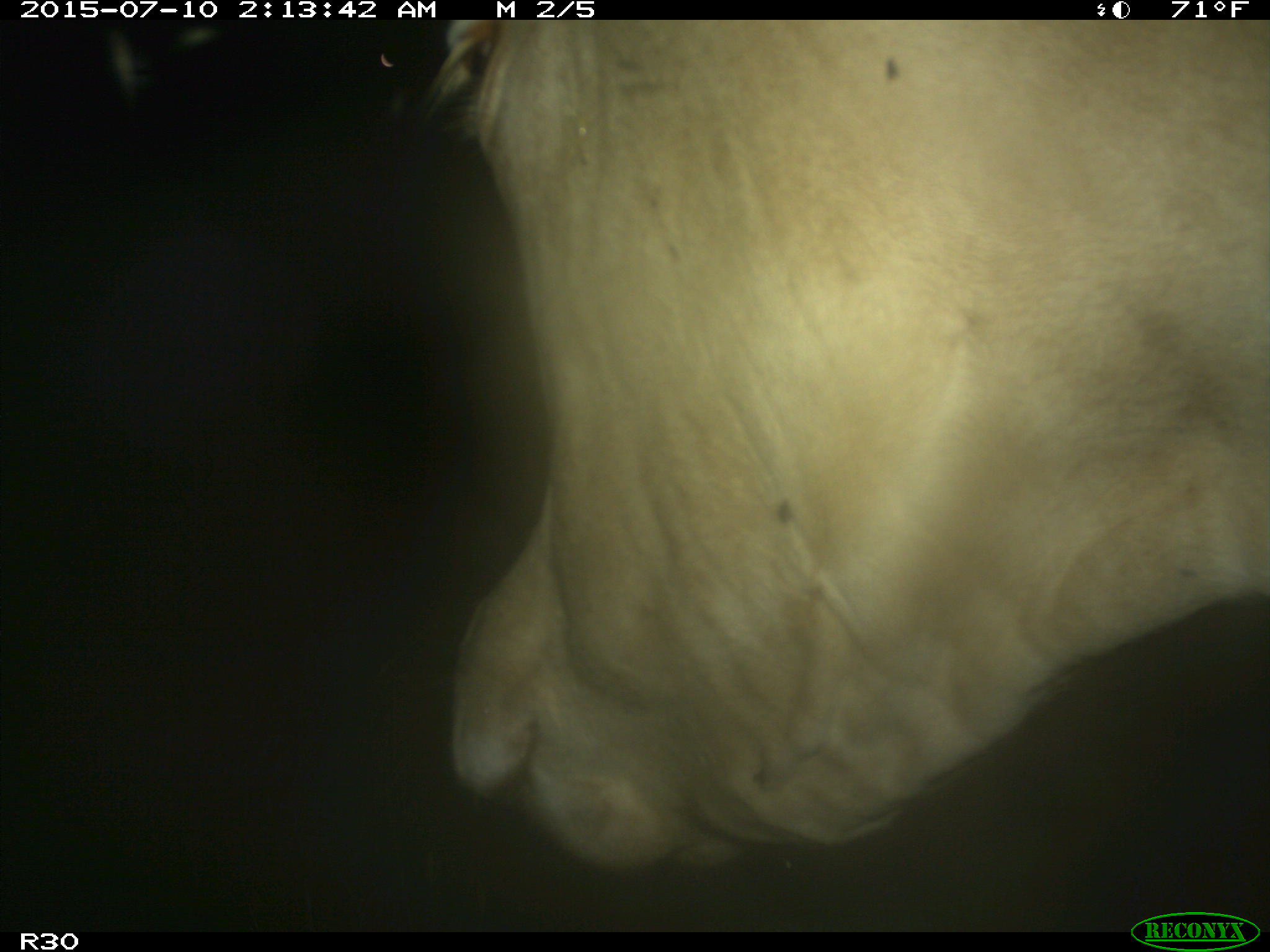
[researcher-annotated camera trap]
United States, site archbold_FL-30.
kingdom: Animalia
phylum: Chordata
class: Mammalia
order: Artiodactyla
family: Bovidae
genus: Bos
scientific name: Bos taurus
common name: domestic cow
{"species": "Bos taurus (domestic cow)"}